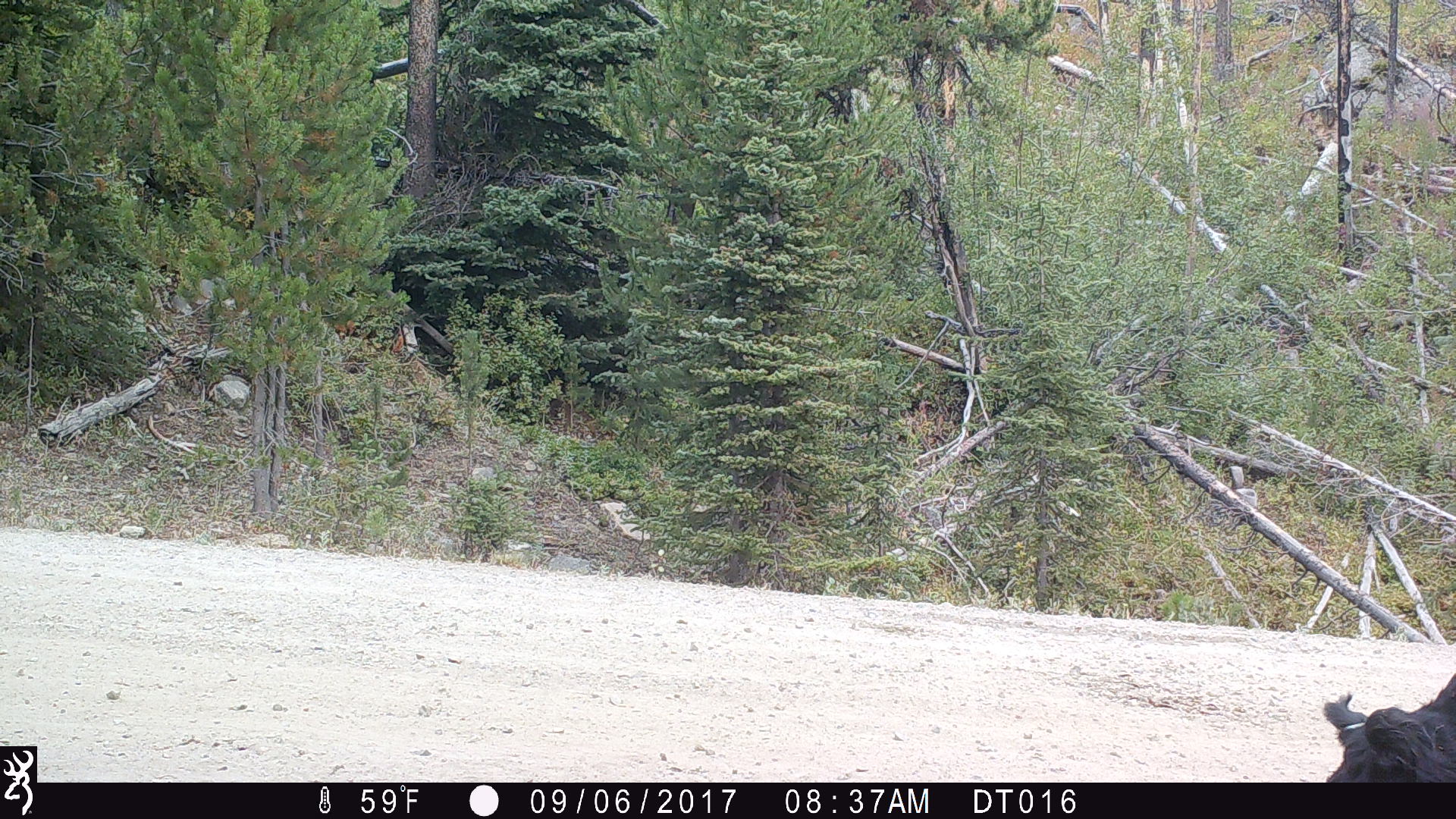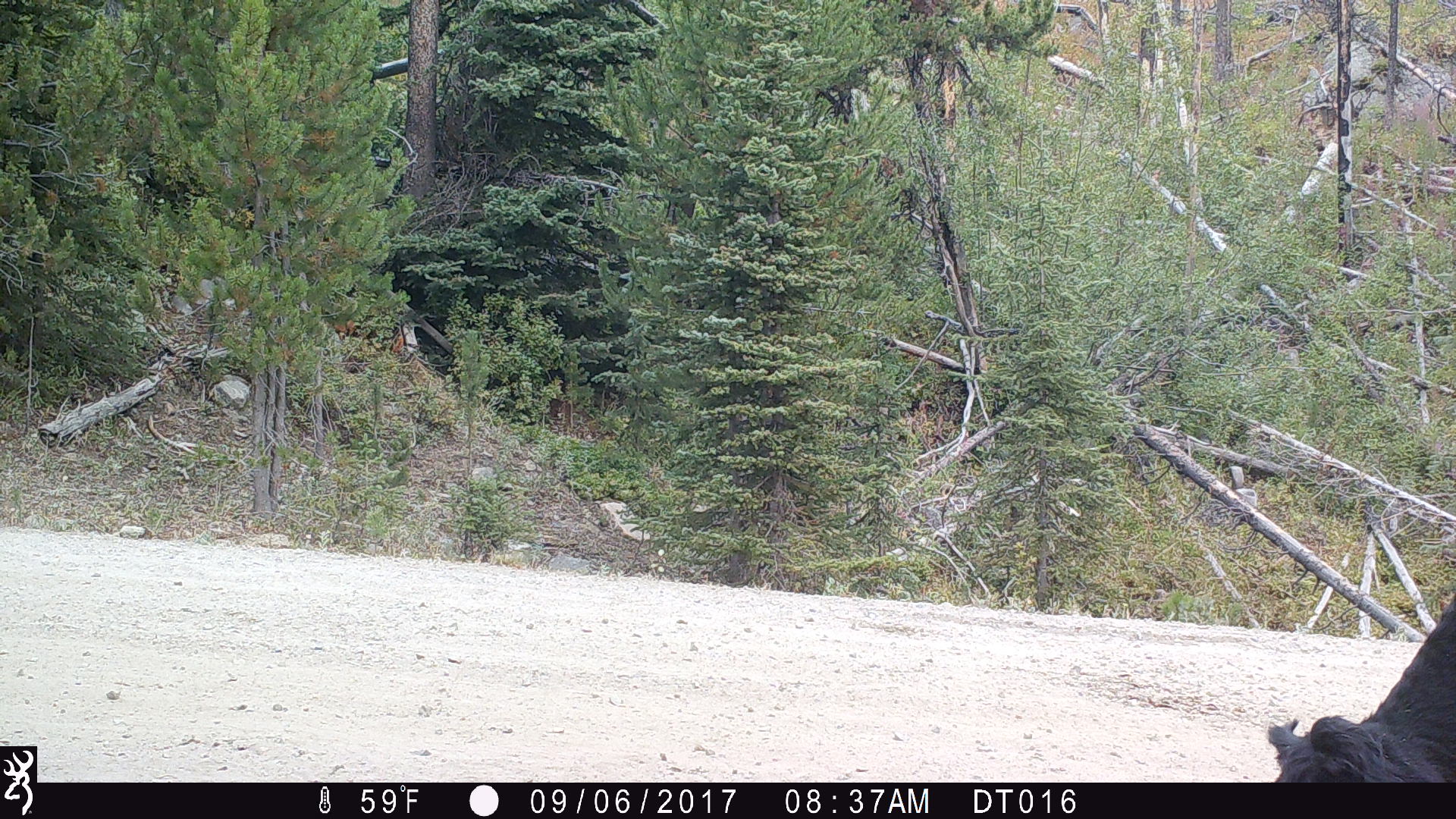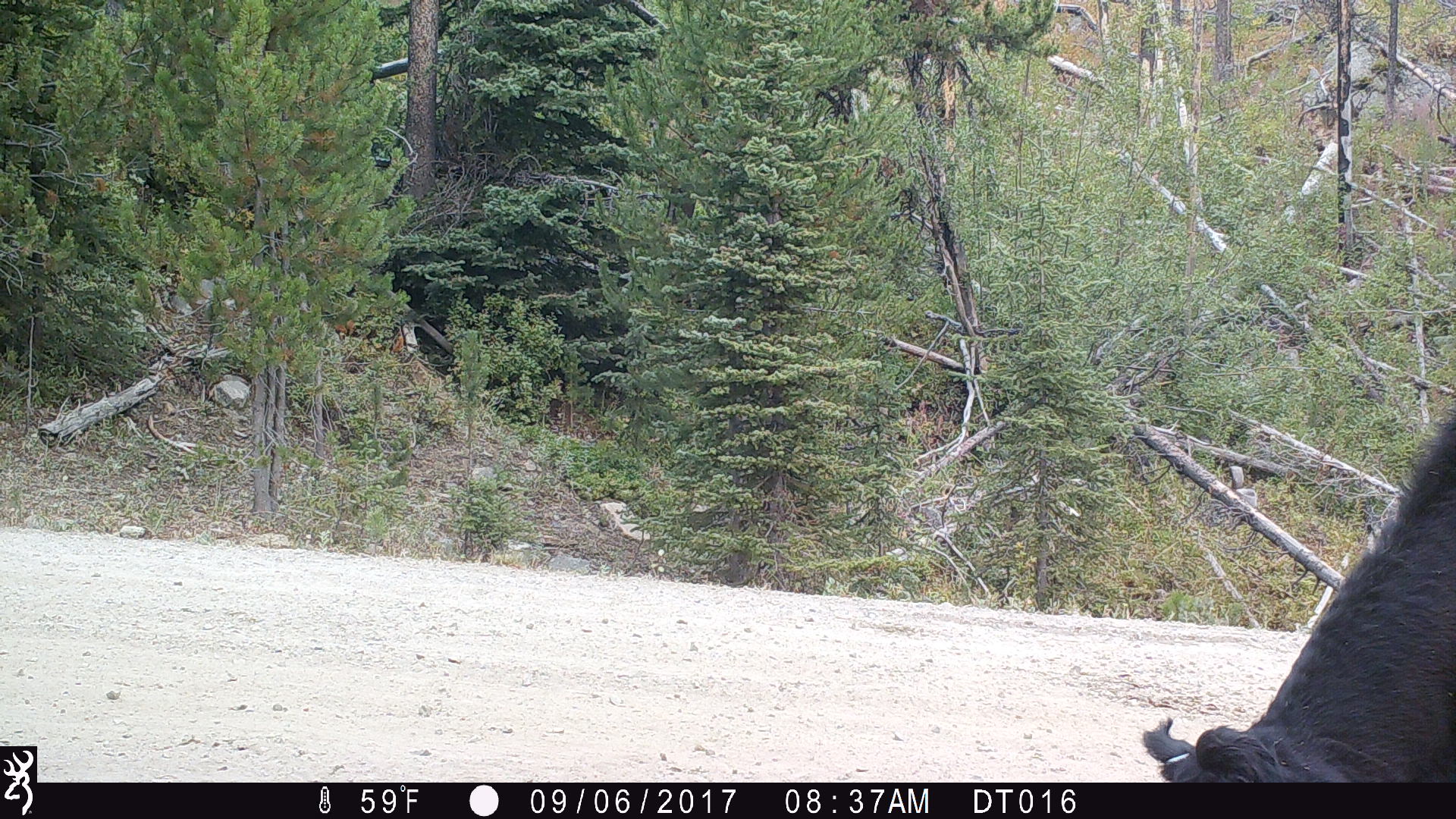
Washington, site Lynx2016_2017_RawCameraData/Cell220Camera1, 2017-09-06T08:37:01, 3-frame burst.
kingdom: Animalia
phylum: Chordata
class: Mammalia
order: Artiodactyla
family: Bovidae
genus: Bos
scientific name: Bos taurus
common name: domestic cattle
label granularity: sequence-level